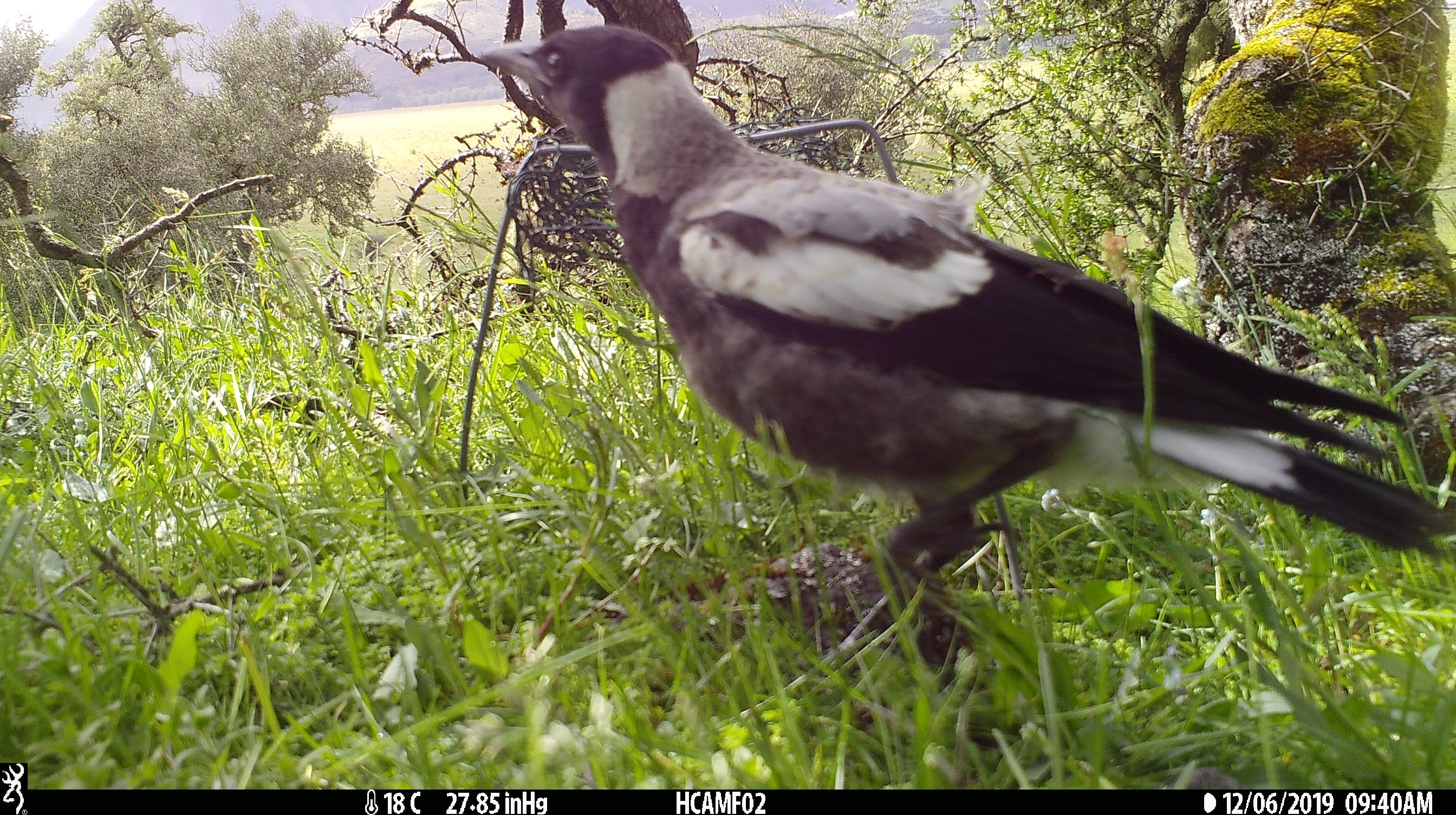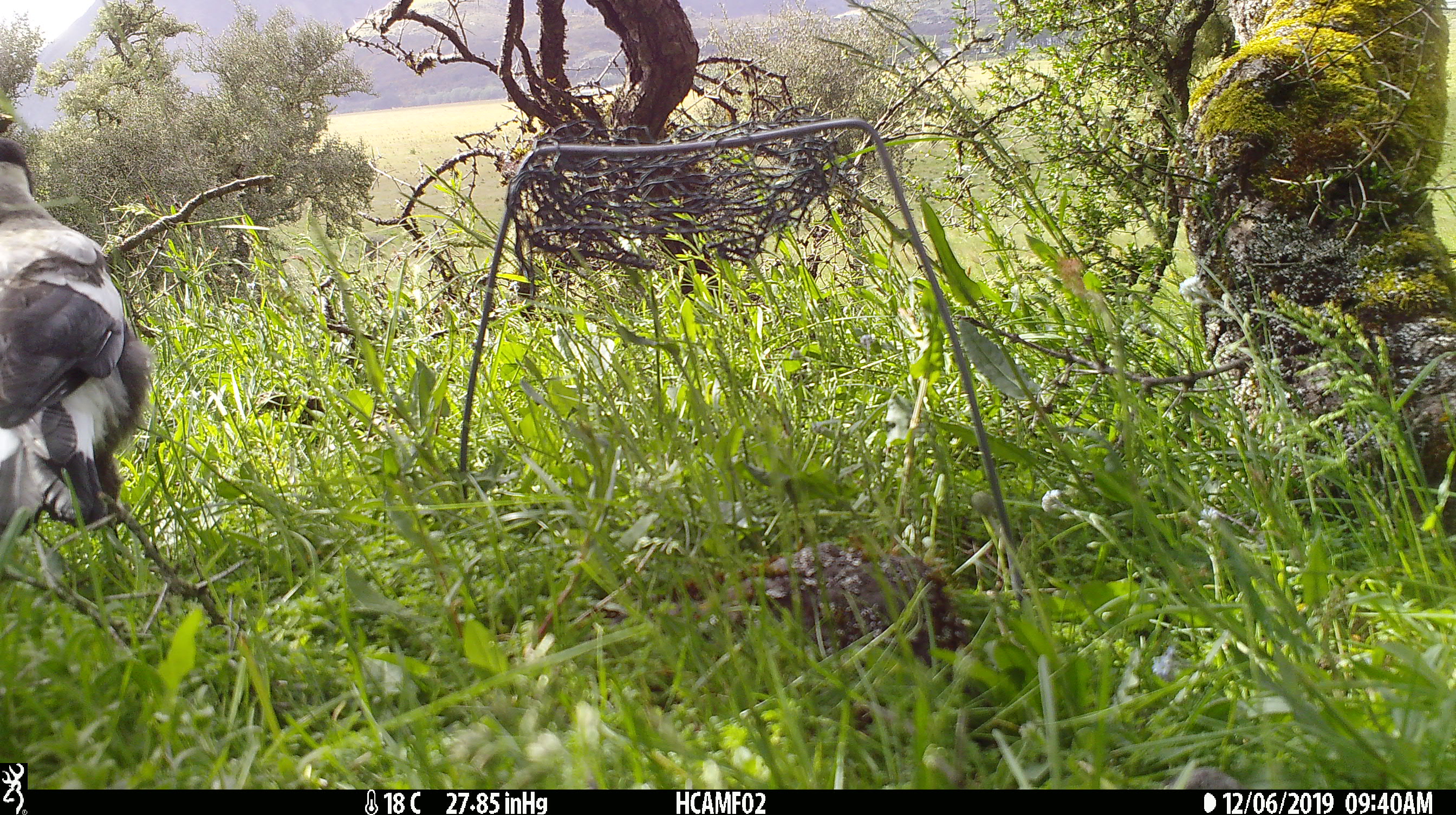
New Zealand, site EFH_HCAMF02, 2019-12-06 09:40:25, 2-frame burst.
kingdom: Animalia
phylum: Chordata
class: Aves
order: Passeriformes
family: Artamidae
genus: Gymnorhina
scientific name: Gymnorhina tibicen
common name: australian magpie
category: magpie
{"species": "magpie (australian magpie) (Gymnorhina tibicen)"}